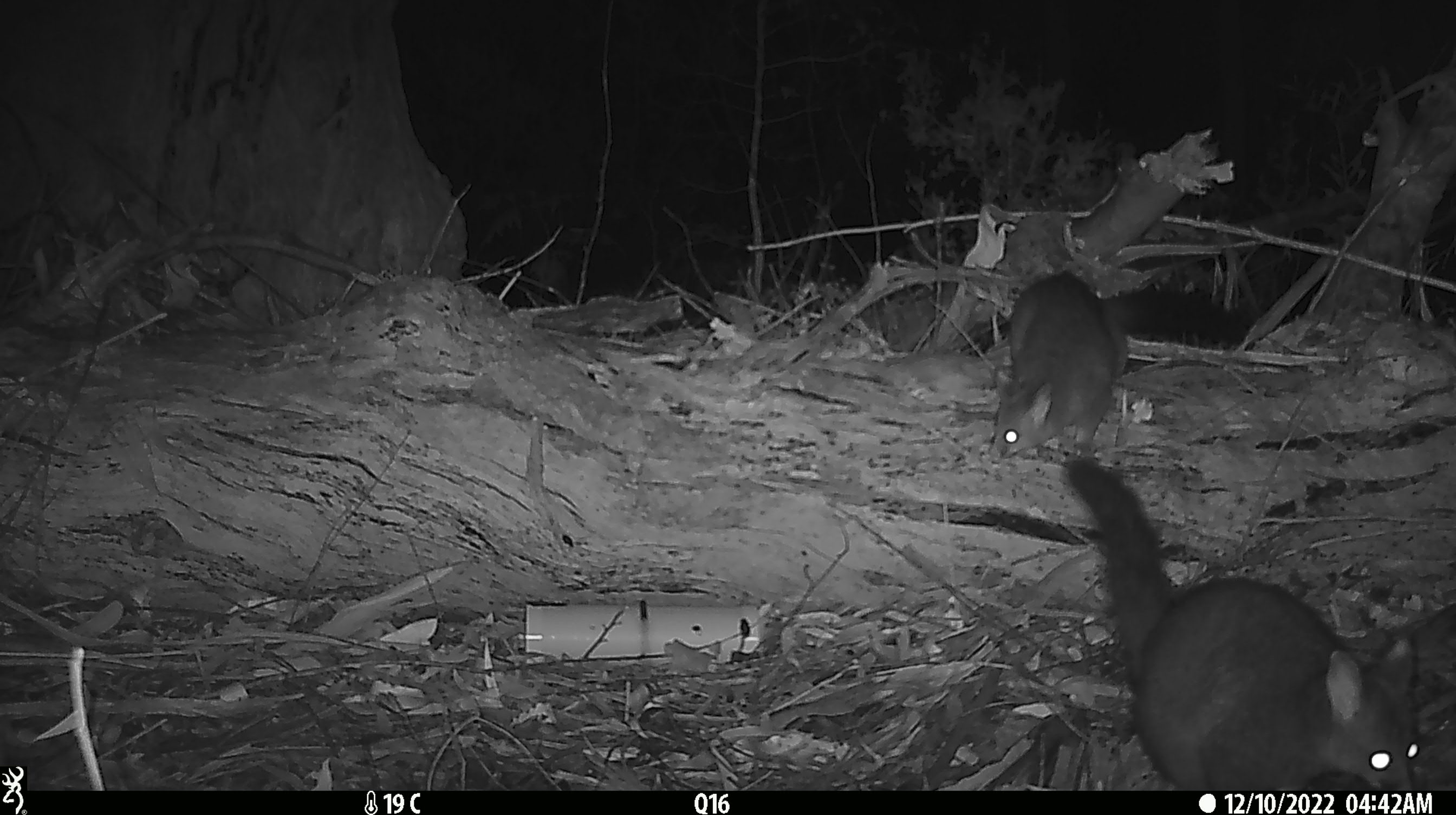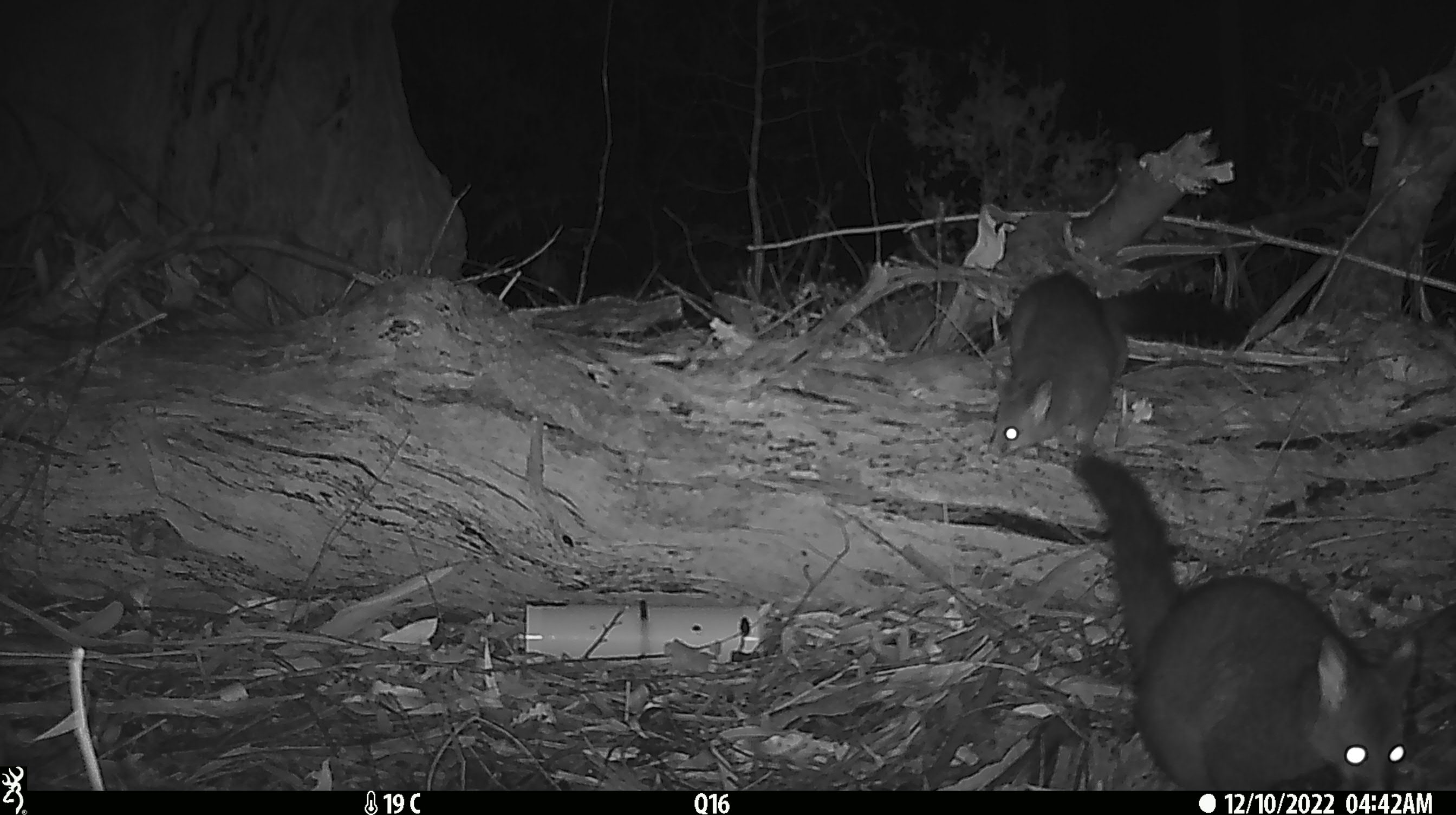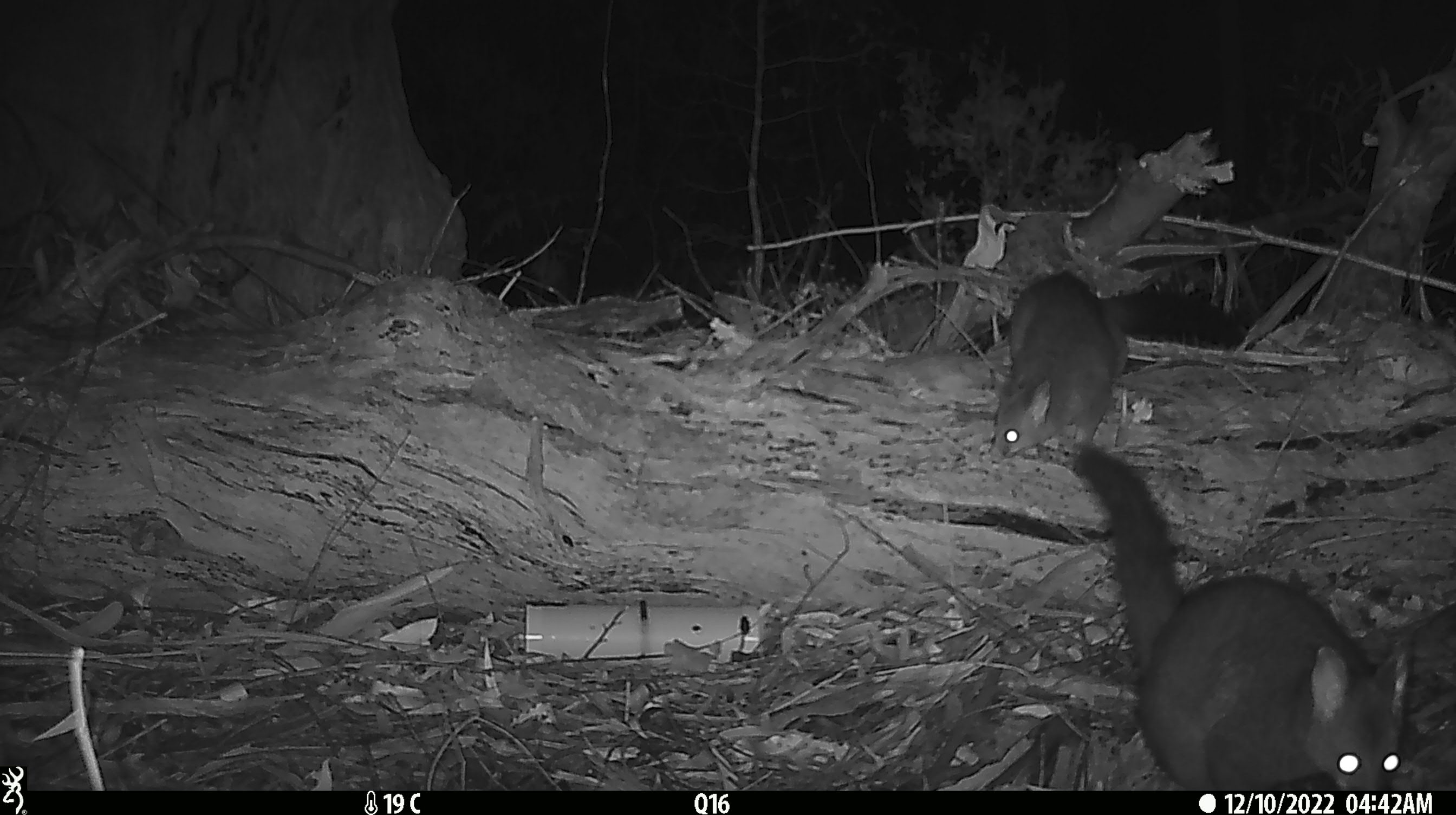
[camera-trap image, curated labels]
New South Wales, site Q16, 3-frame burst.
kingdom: Animalia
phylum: Chordata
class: Mammalia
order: Diprotodontia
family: Phalangeridae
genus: Trichosurus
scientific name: Trichosurus vulpecula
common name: common brushtail possum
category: possum